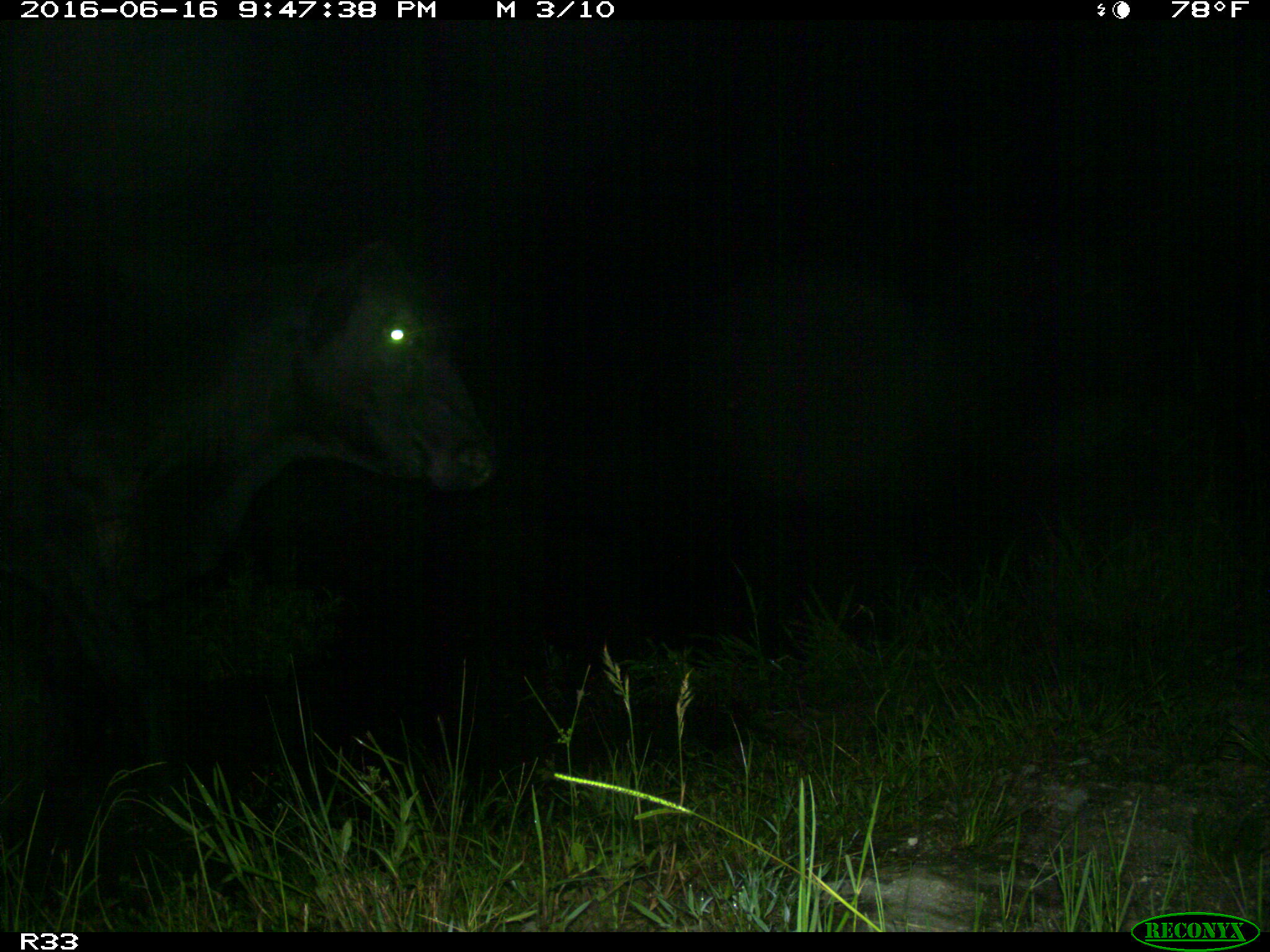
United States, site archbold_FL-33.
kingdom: Animalia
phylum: Chordata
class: Mammalia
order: Artiodactyla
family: Bovidae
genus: Bos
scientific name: Bos taurus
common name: domestic cow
Bos taurus (domestic cow).